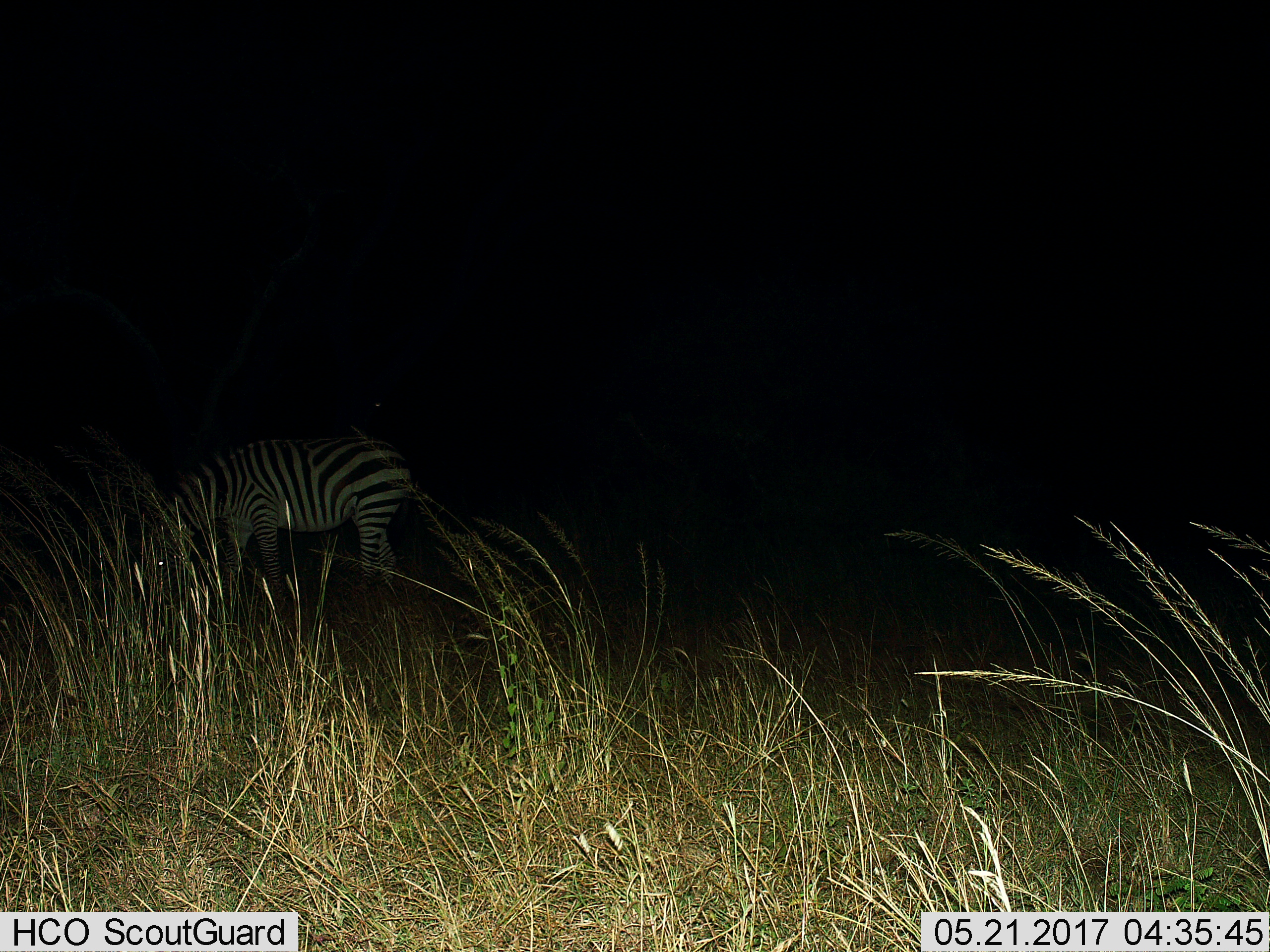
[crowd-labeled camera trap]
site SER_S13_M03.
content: unidentified animal